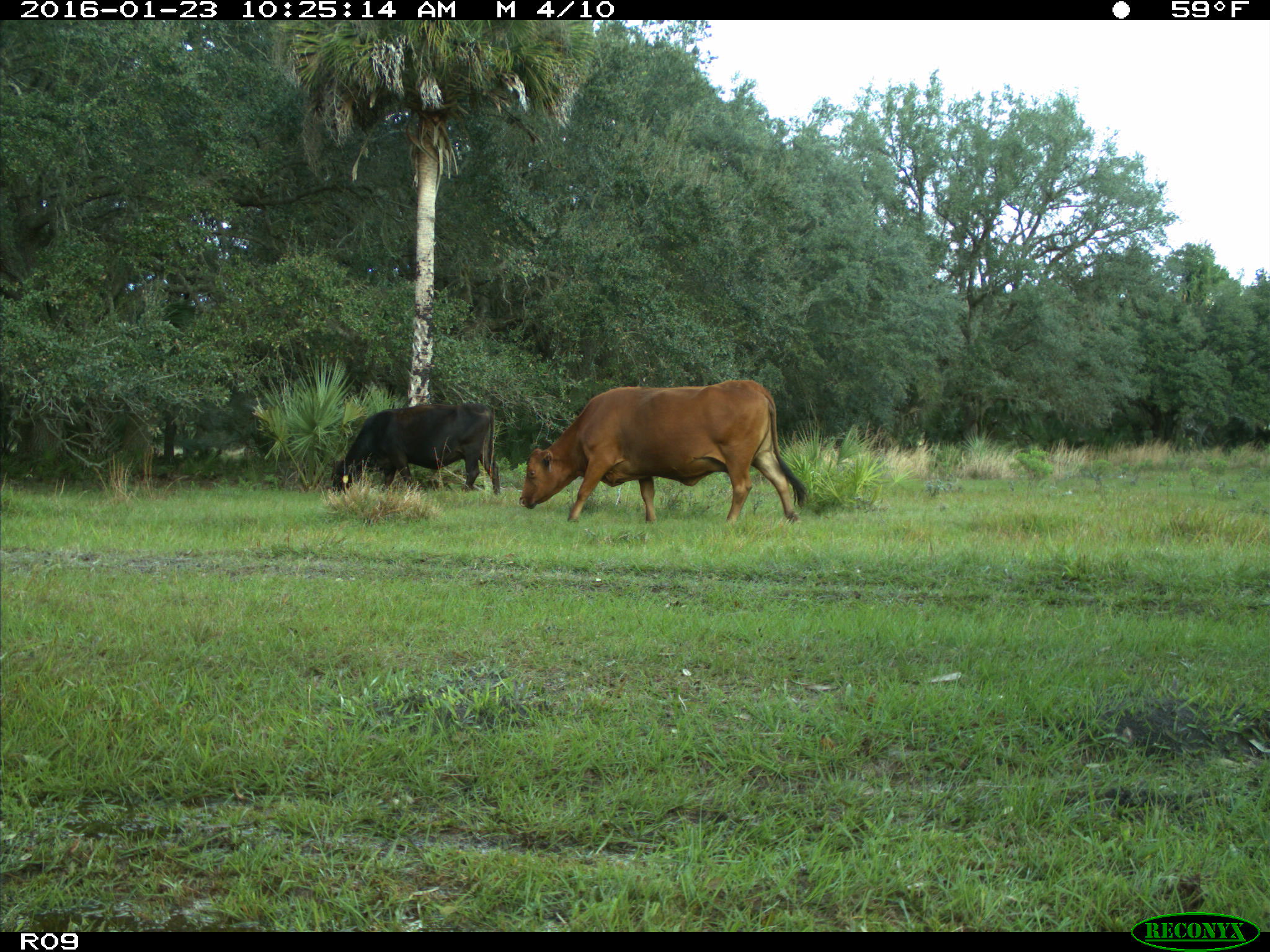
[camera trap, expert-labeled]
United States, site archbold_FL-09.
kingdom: Animalia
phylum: Chordata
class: Mammalia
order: Artiodactyla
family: Bovidae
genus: Bos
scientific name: Bos taurus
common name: domestic cow